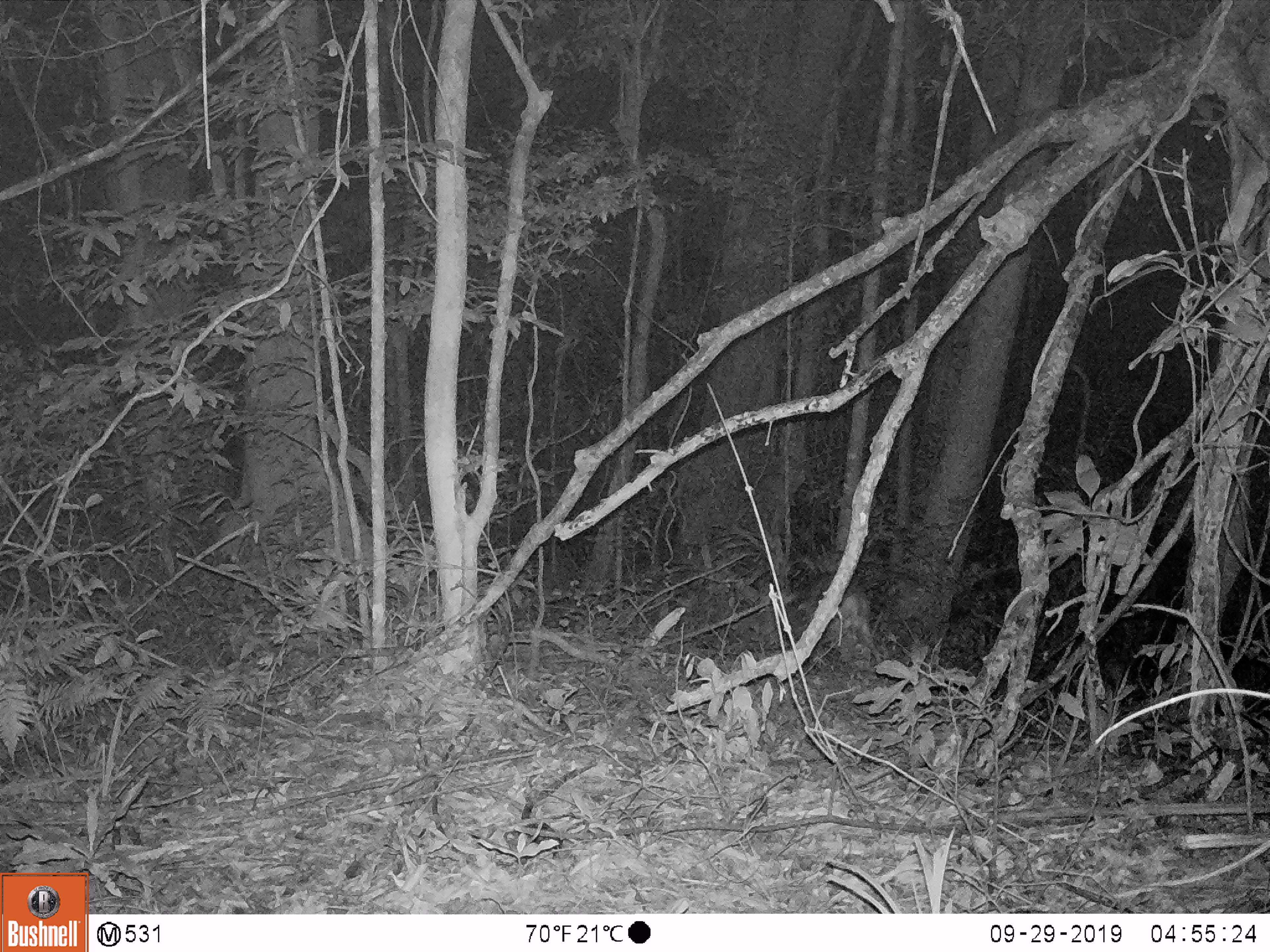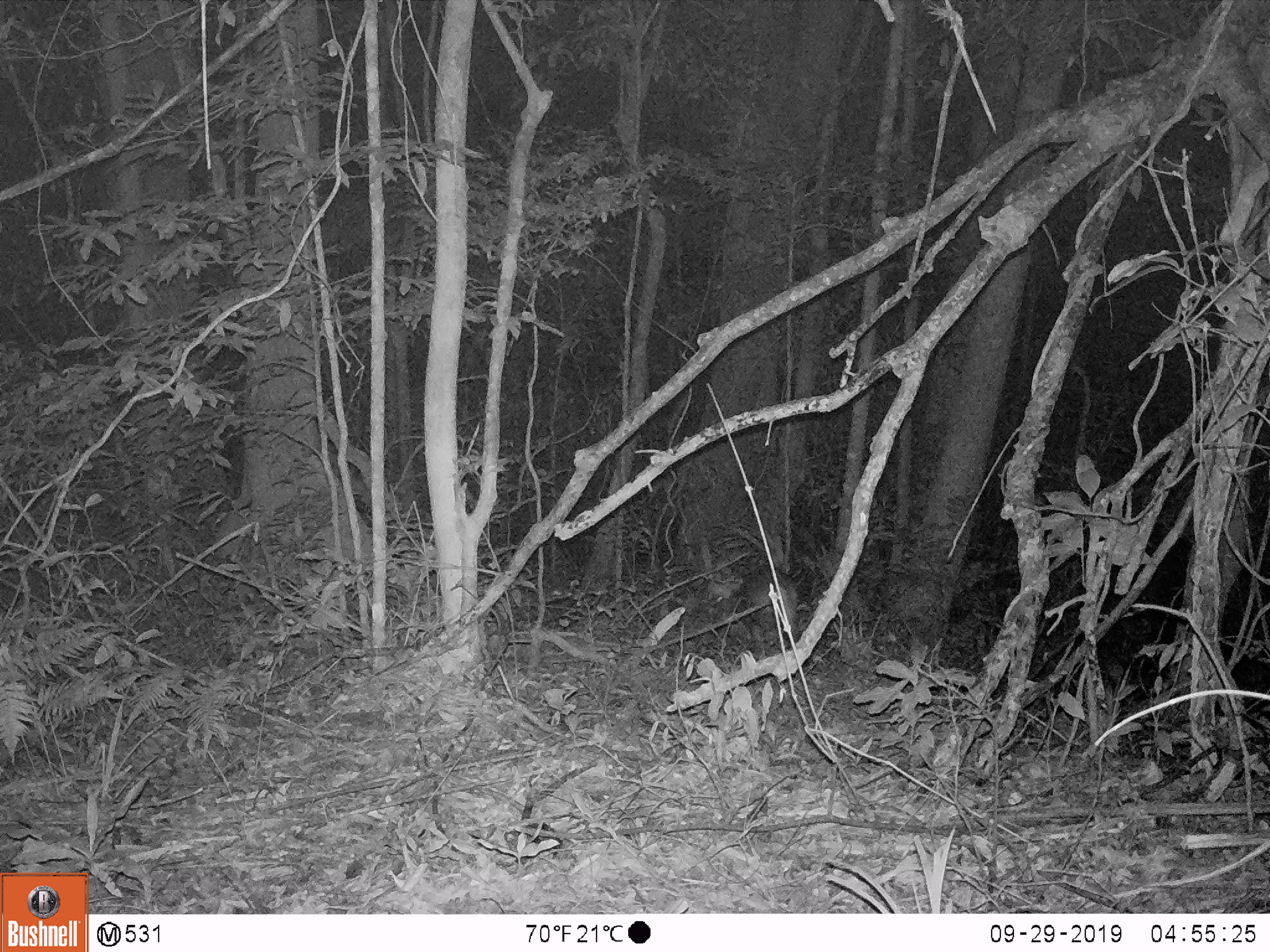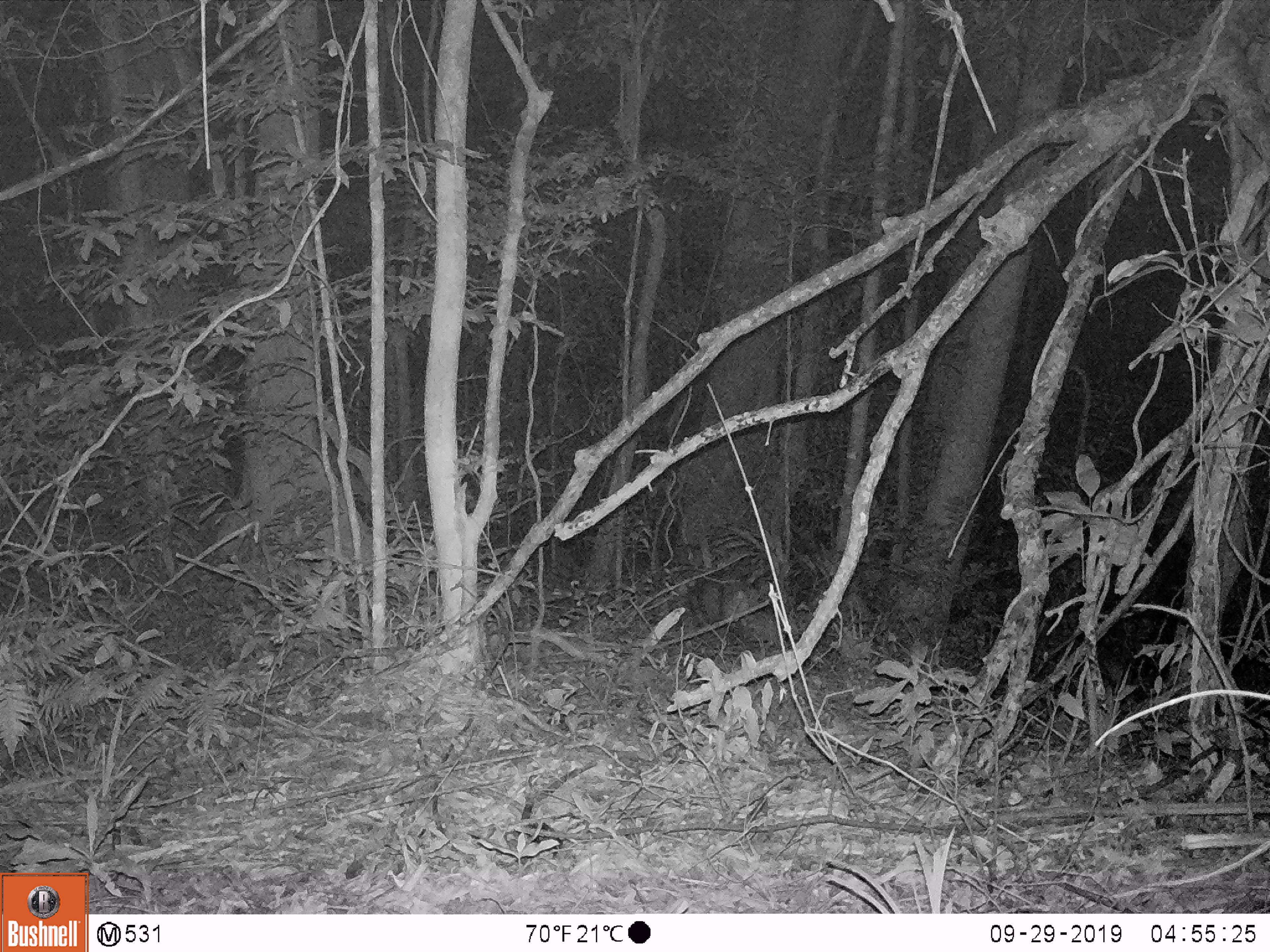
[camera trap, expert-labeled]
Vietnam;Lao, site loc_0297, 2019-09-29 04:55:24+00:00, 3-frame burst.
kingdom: Animalia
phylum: Chordata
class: Mammalia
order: Artiodactyla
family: Cervidae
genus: Muntiacus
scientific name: Muntiacus rooseveltorum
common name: roosevelt's muntjac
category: roosevelts muntjac group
Roosevelts muntjac group (roosevelt's muntjac) (Muntiacus rooseveltorum). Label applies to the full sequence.